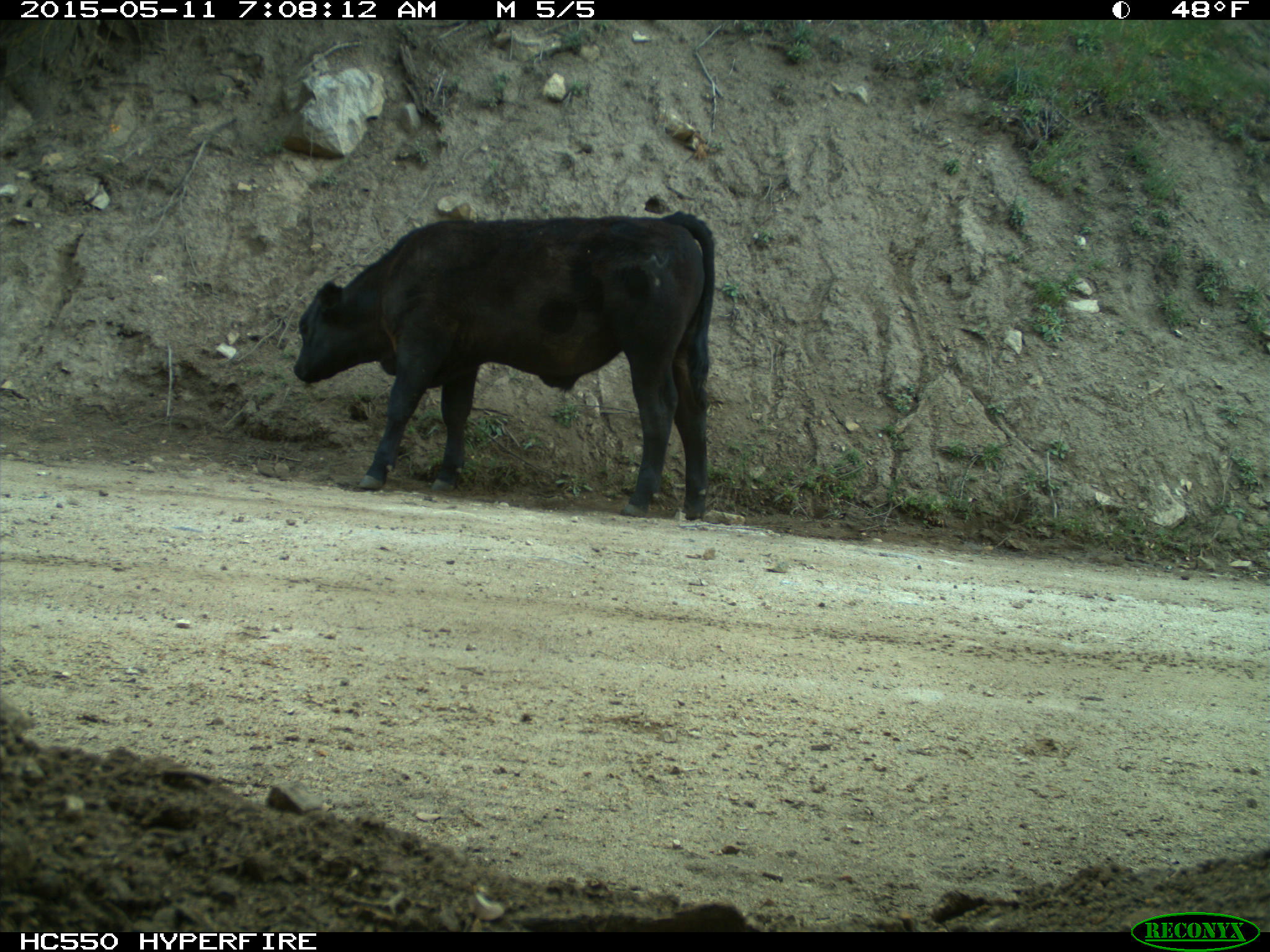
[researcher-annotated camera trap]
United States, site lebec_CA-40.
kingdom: Animalia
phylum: Chordata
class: Mammalia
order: Artiodactyla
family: Bovidae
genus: Bos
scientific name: Bos taurus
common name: domestic cow